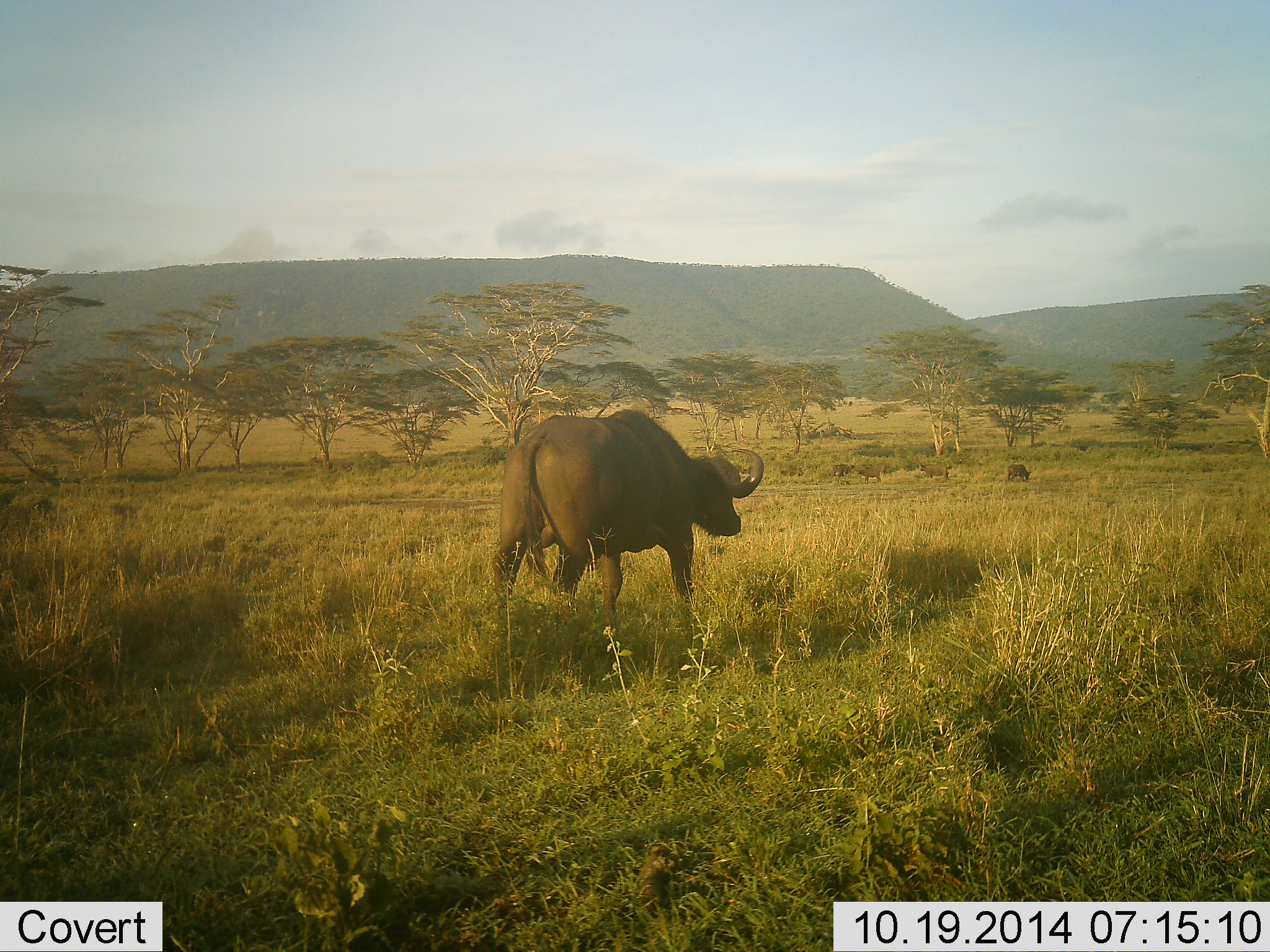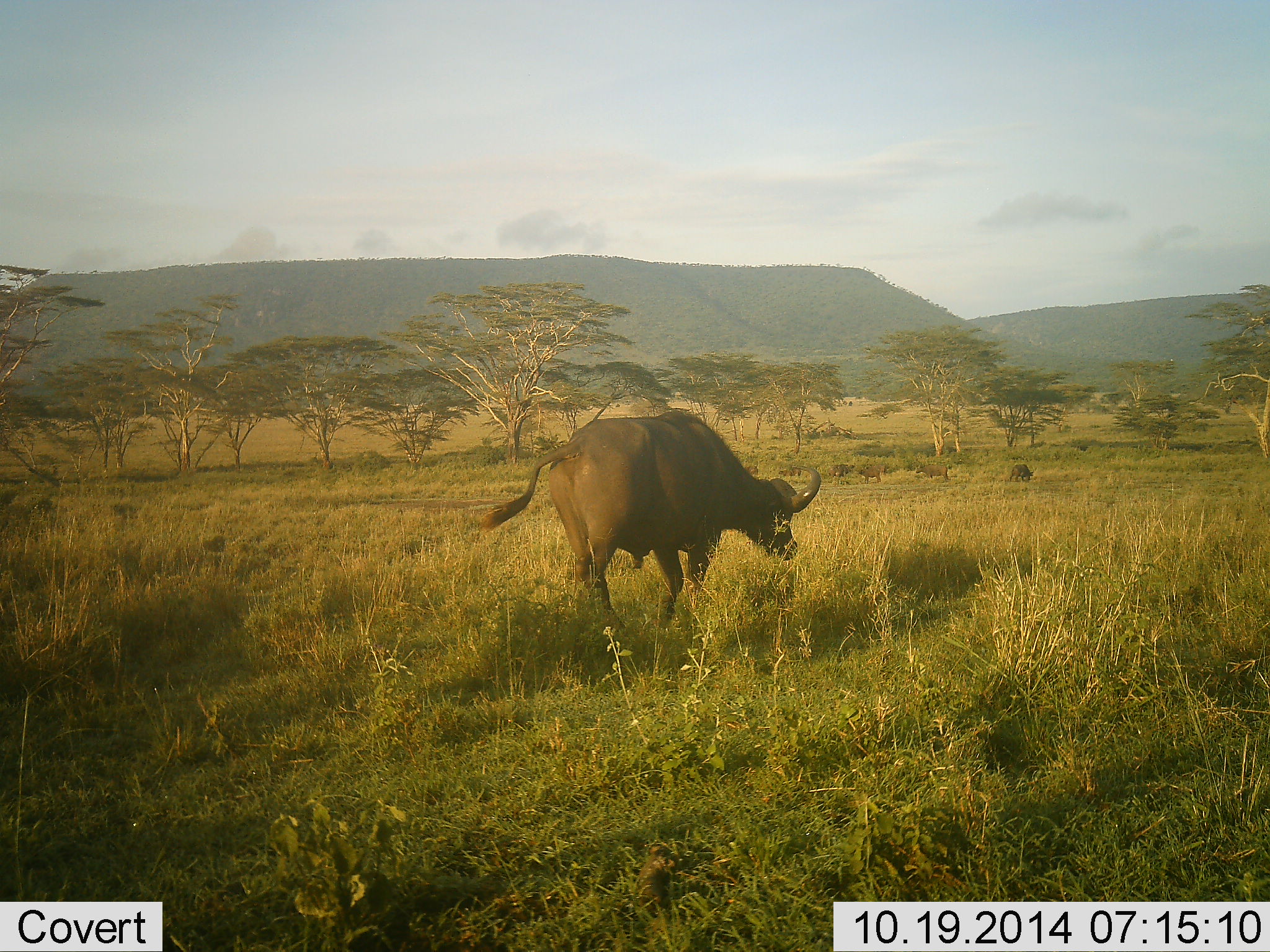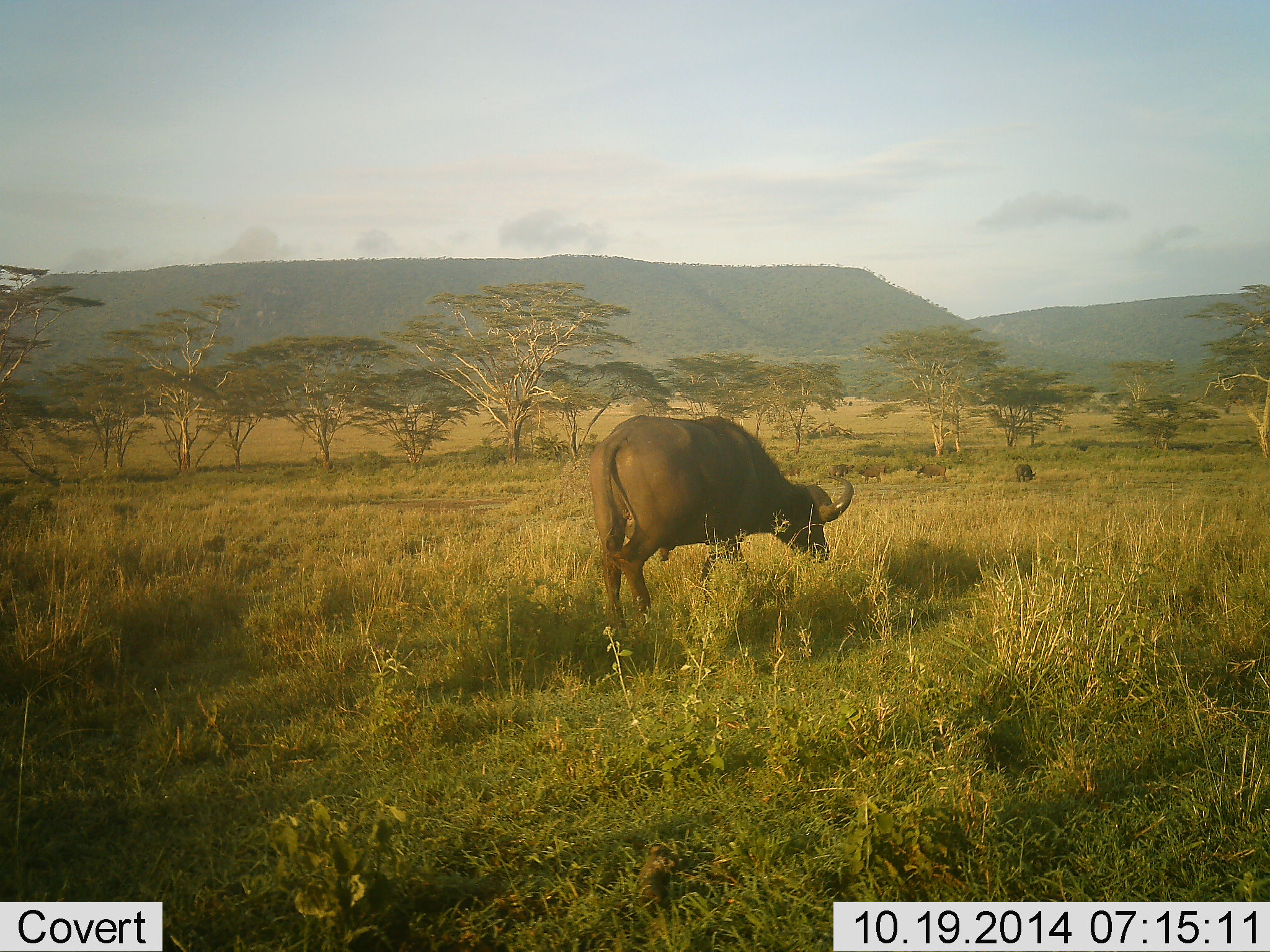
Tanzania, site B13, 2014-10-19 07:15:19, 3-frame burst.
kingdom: Animalia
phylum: Chordata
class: Mammalia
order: Artiodactyla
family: Bovidae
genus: Syncerus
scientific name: Syncerus caffer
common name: cape buffalo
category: buffalo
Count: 1.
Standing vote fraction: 20%.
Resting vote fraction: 0%.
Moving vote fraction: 90%.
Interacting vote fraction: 0%.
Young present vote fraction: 0%.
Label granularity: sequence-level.